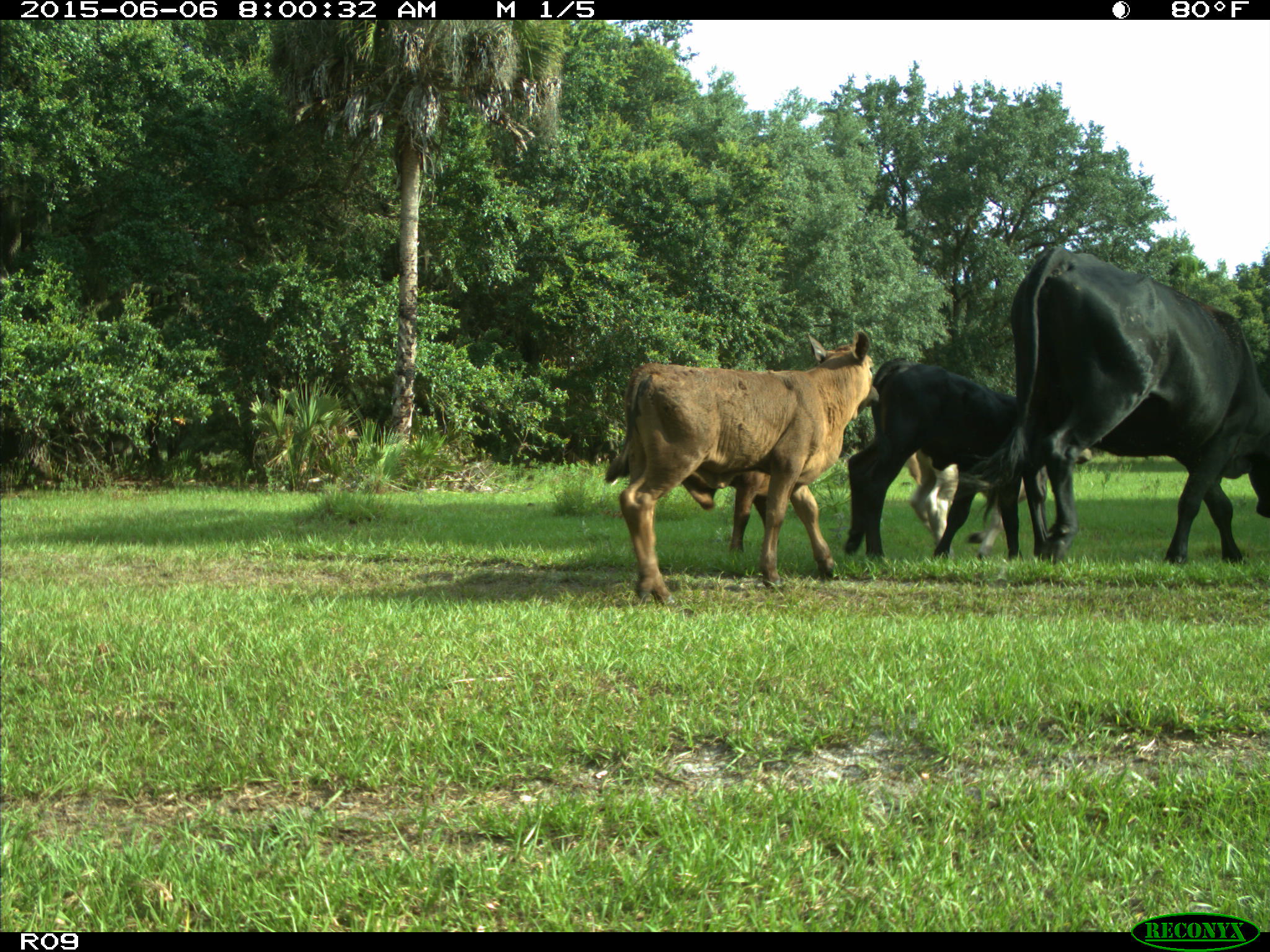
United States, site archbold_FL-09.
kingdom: Animalia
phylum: Chordata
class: Mammalia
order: Artiodactyla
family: Bovidae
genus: Bos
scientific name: Bos taurus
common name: domestic cow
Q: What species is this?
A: Bos taurus (domestic cow).